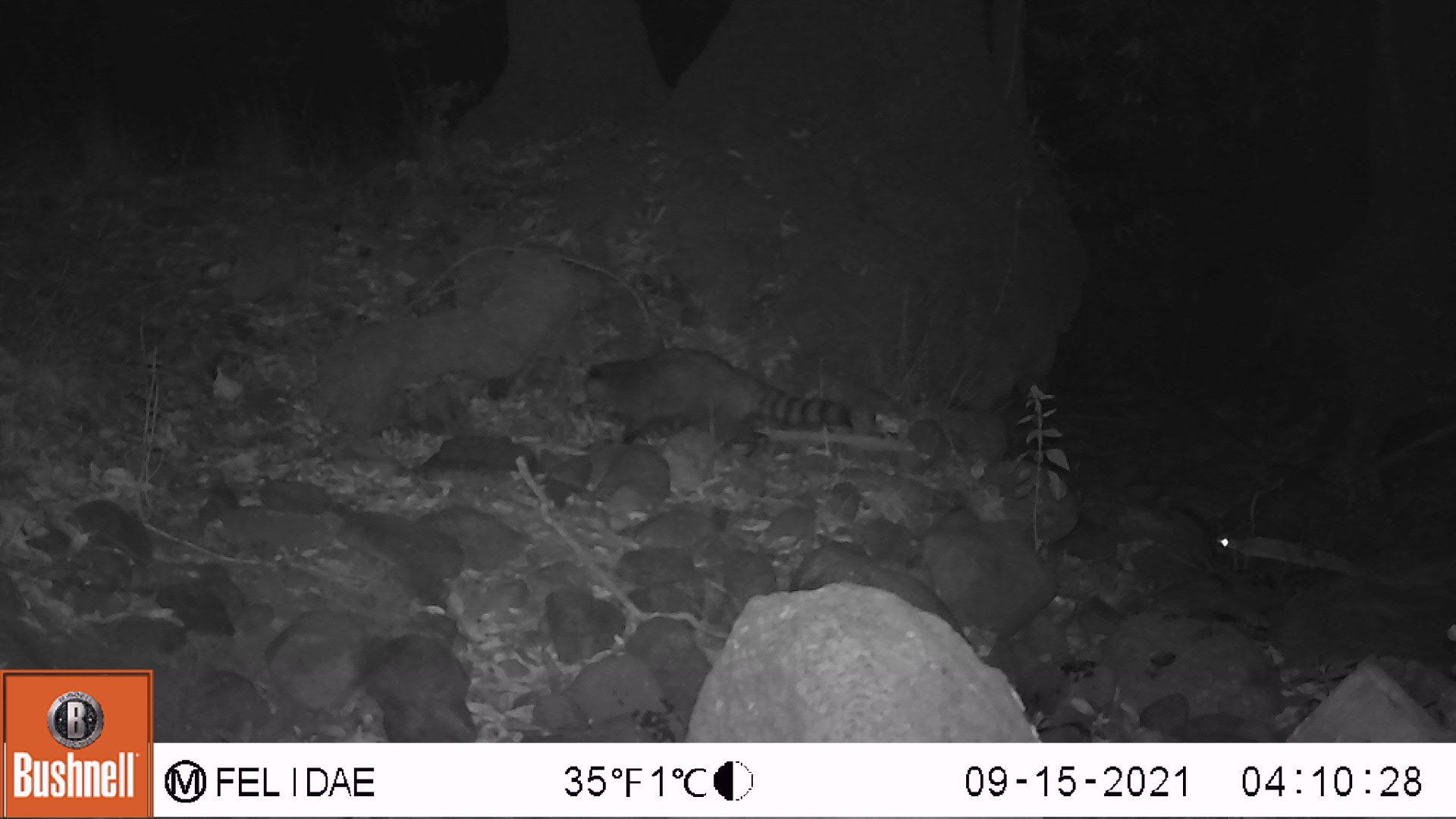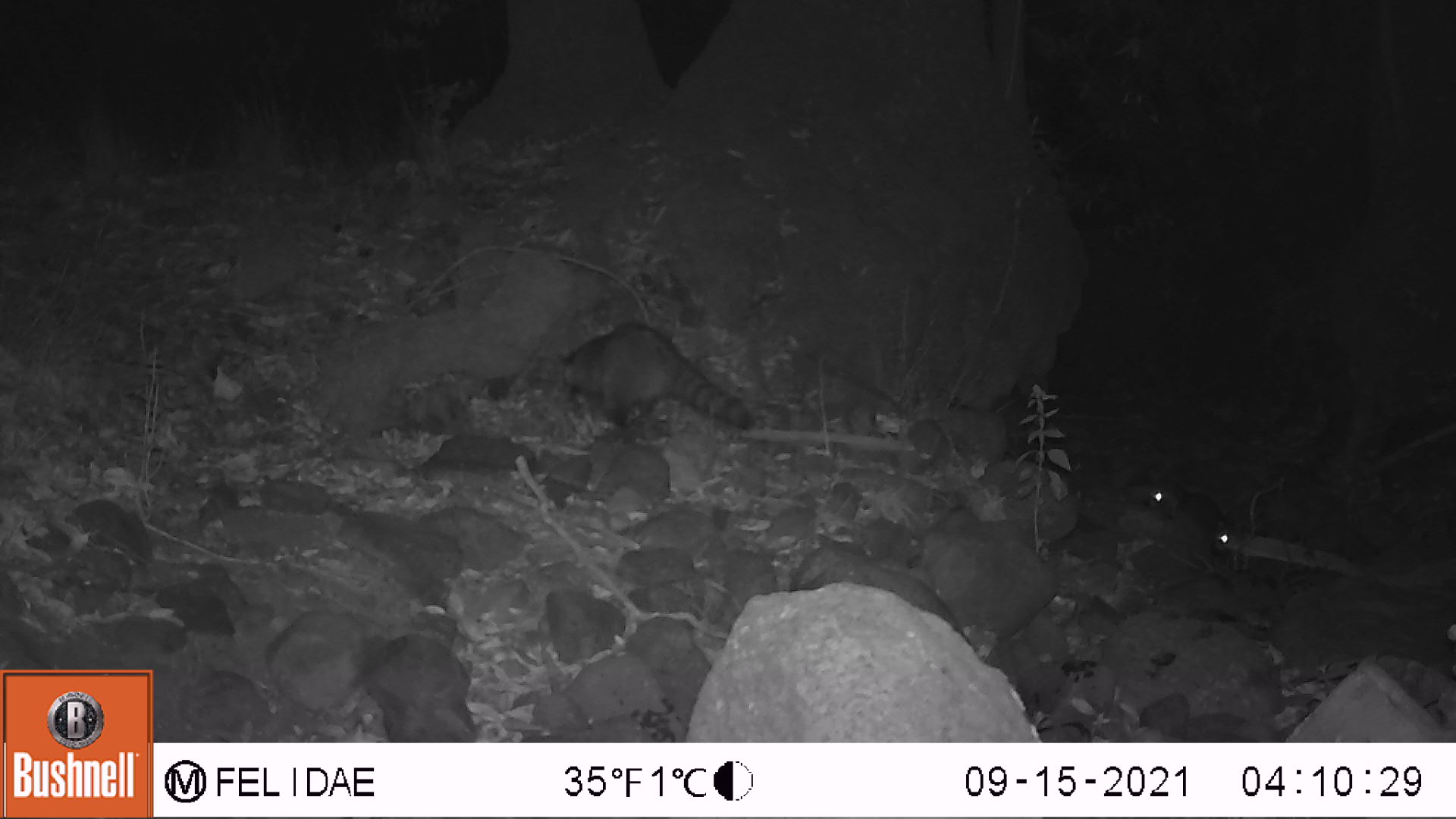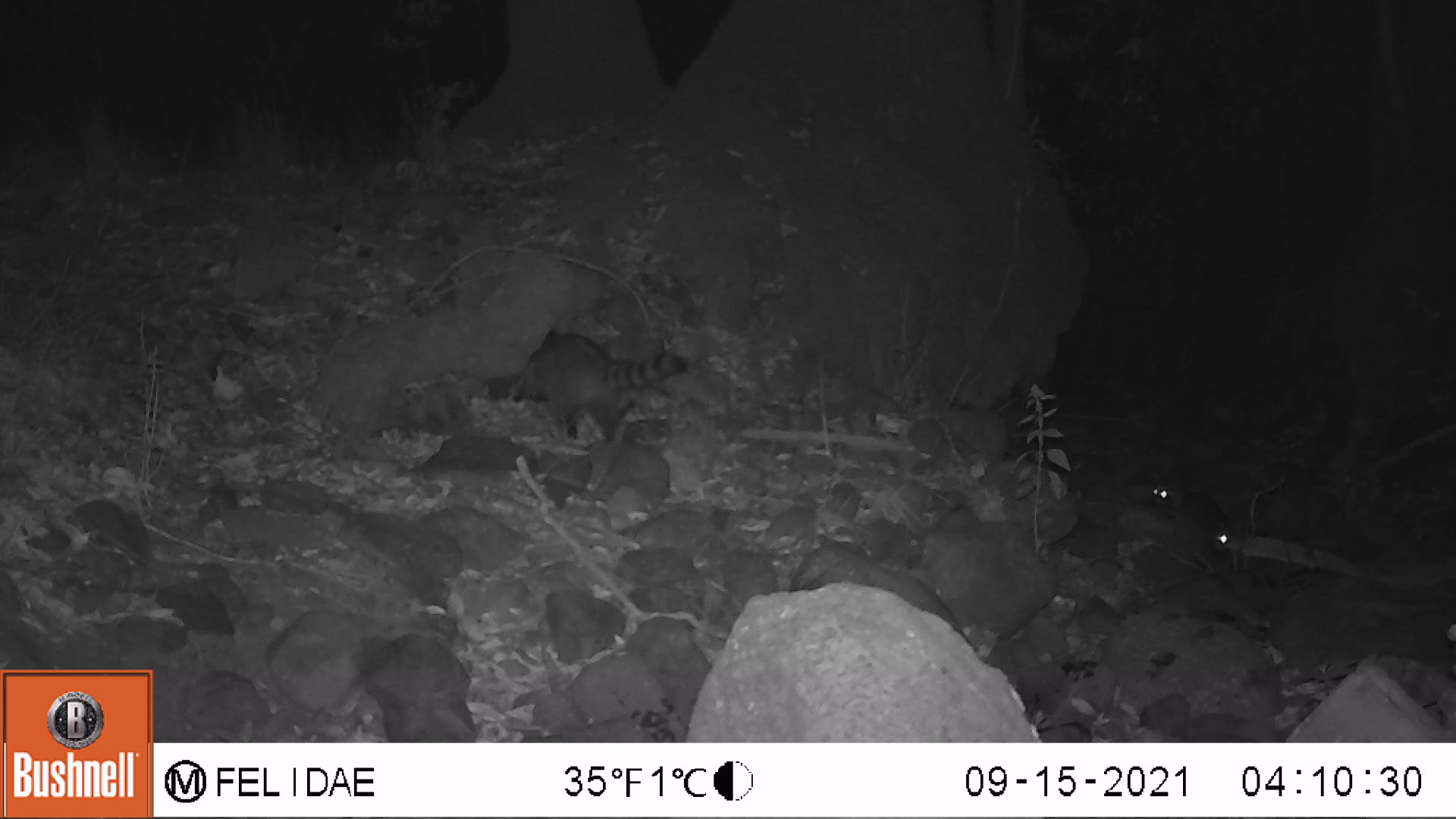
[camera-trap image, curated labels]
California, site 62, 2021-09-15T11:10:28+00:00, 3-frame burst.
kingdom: Animalia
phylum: Chordata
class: Mammalia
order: Carnivora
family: Procyonidae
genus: Procyon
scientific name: Procyon lotor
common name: raccoon